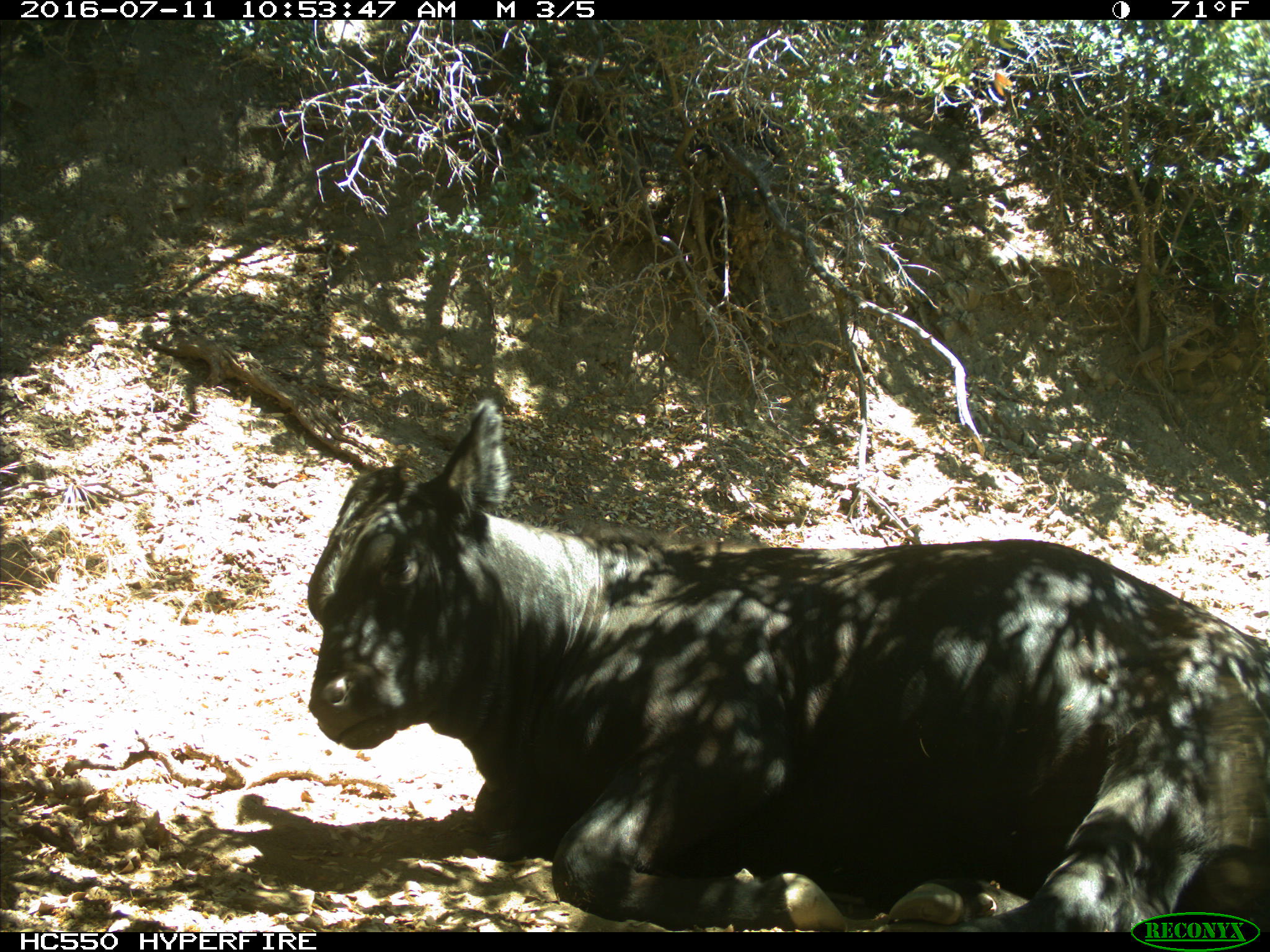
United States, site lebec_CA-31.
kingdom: Animalia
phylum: Chordata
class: Mammalia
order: Artiodactyla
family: Bovidae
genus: Bos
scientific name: Bos taurus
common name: domestic cow